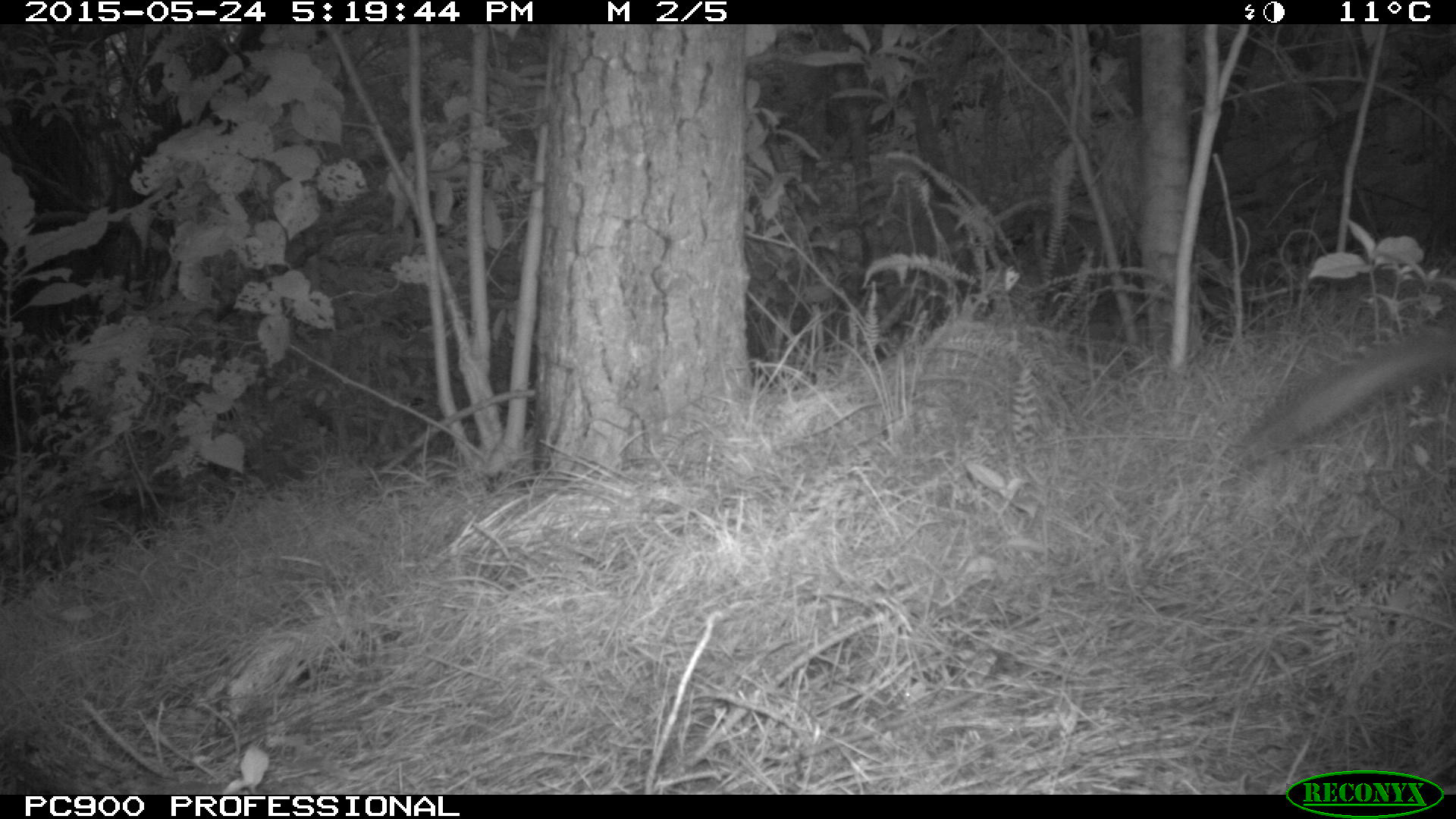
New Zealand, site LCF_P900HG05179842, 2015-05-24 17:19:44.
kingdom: Animalia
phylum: Chordata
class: Mammalia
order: Diprotodontia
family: Macropodidae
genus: Notamacropus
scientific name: Notamacropus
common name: wallaby